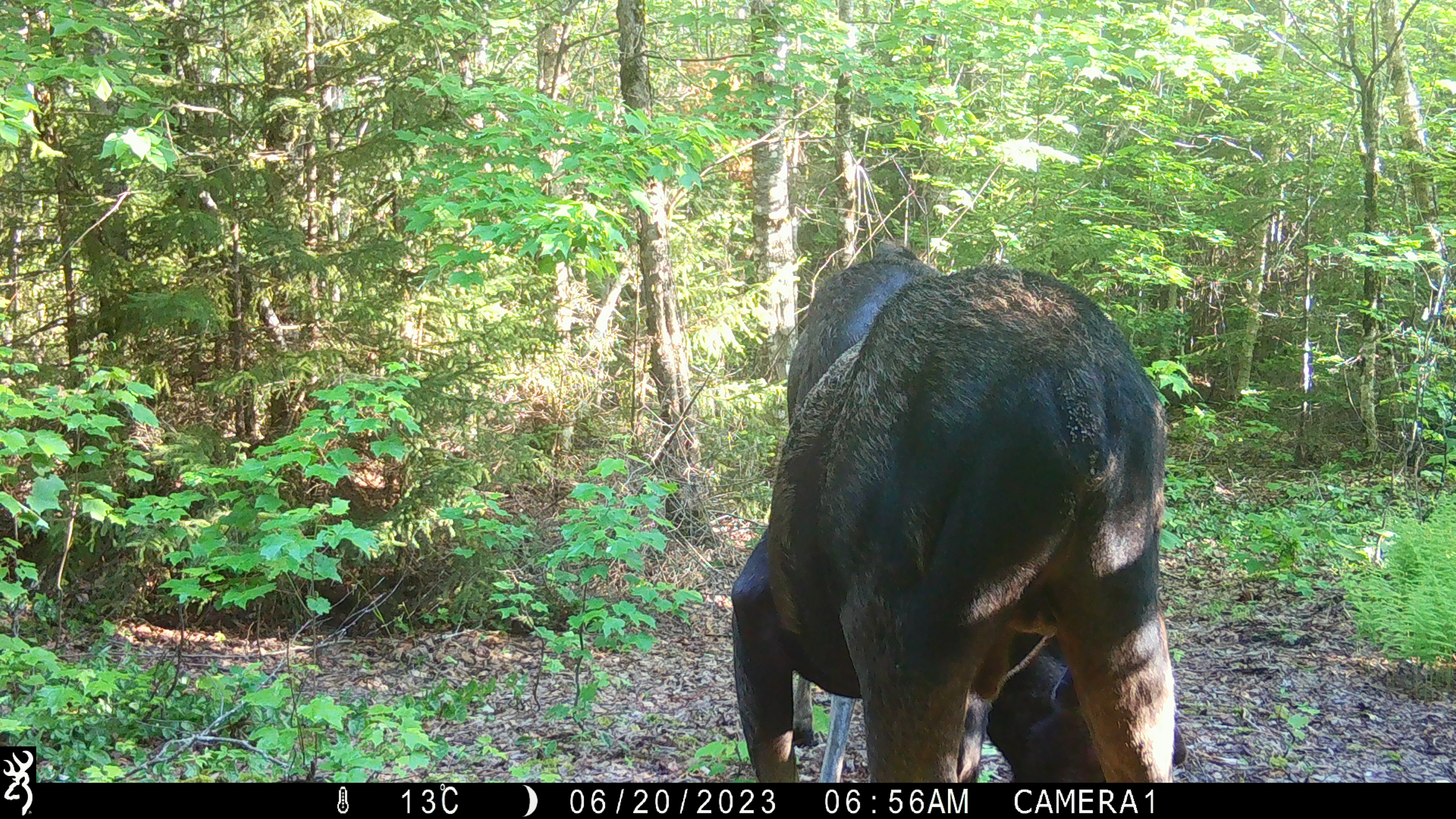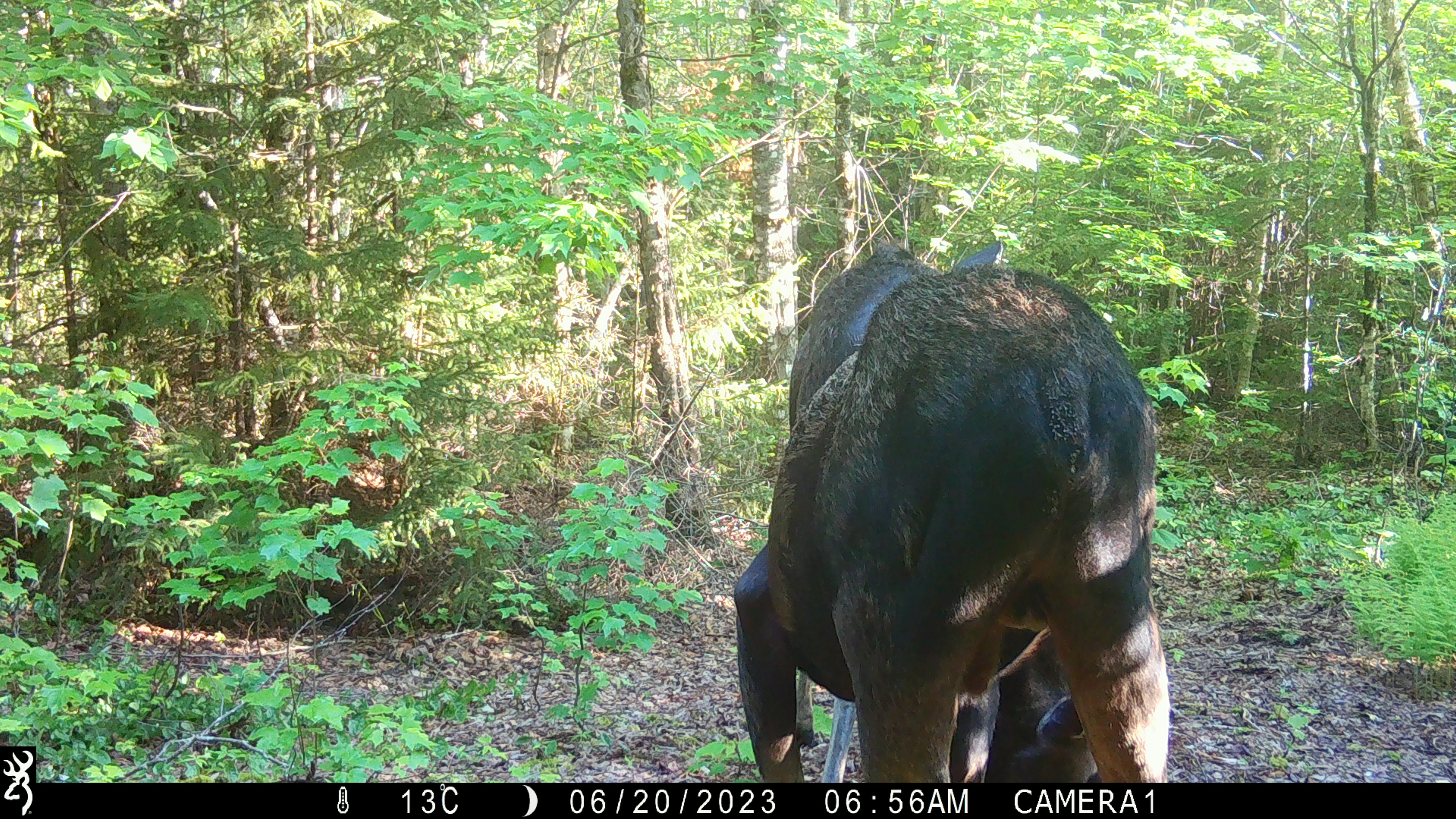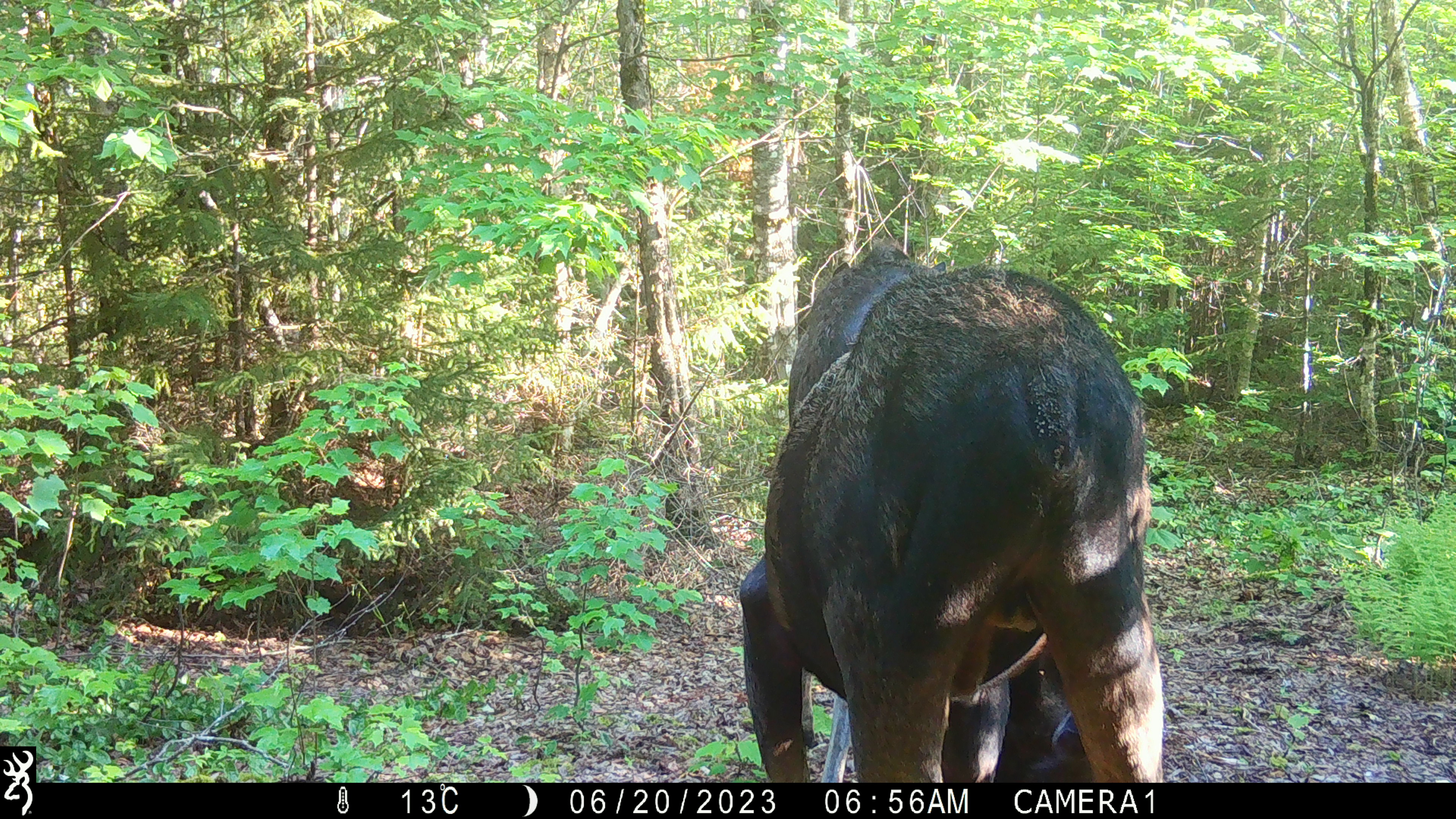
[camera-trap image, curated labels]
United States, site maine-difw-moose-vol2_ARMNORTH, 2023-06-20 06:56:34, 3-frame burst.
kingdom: Animalia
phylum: Chordata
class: Mammalia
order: Artiodactyla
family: Cervidae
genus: Alces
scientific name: Alces alces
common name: moose